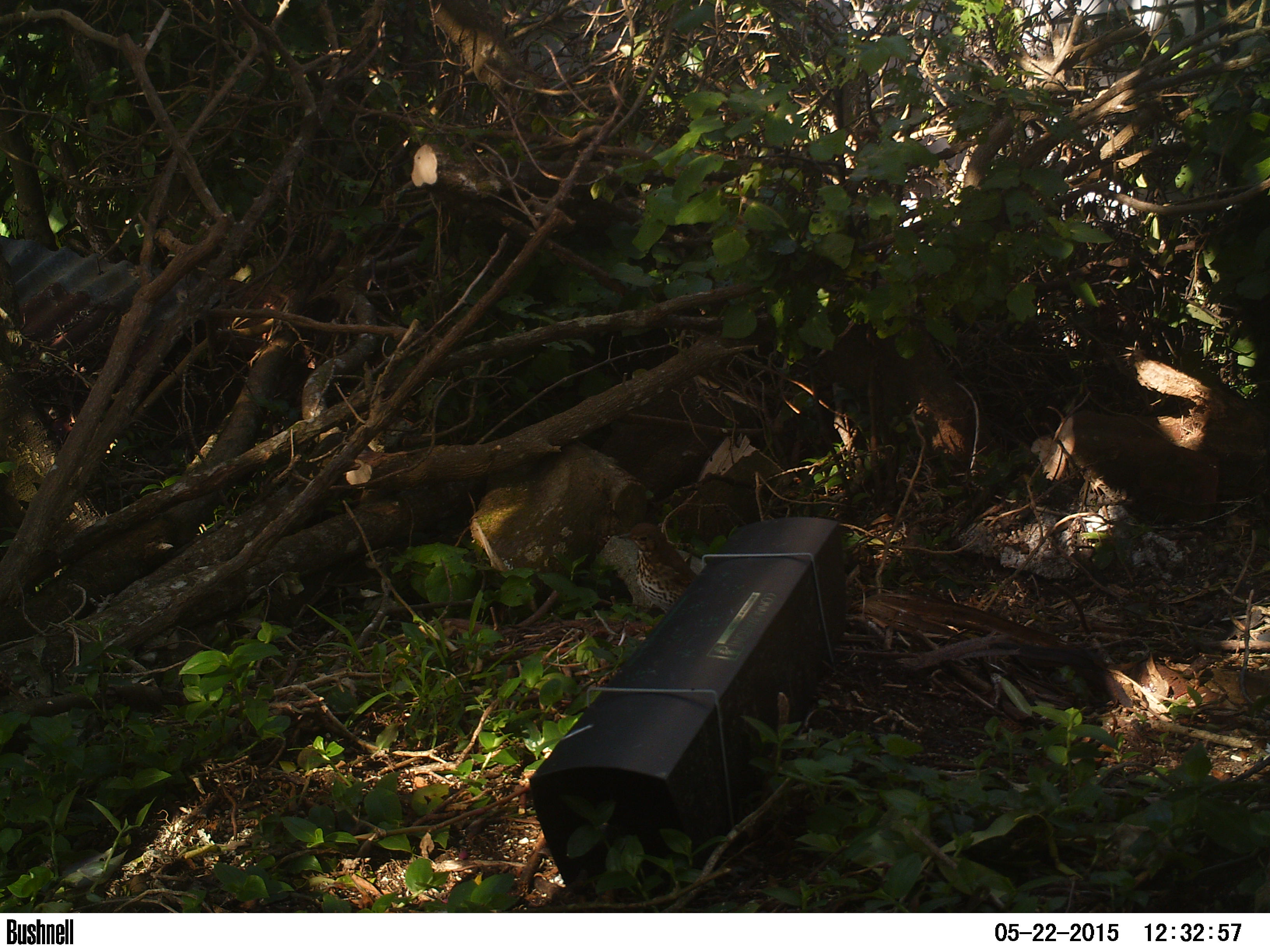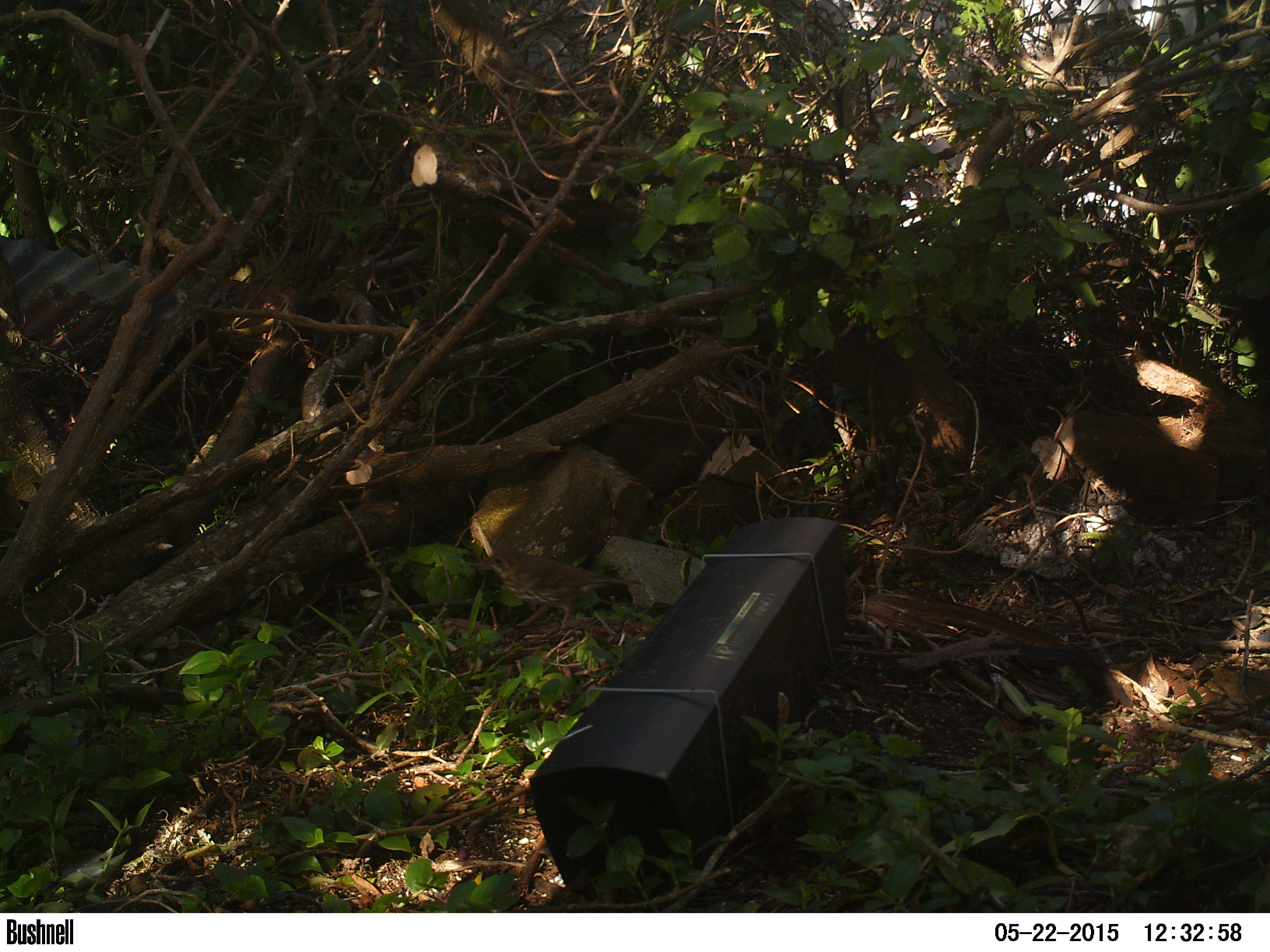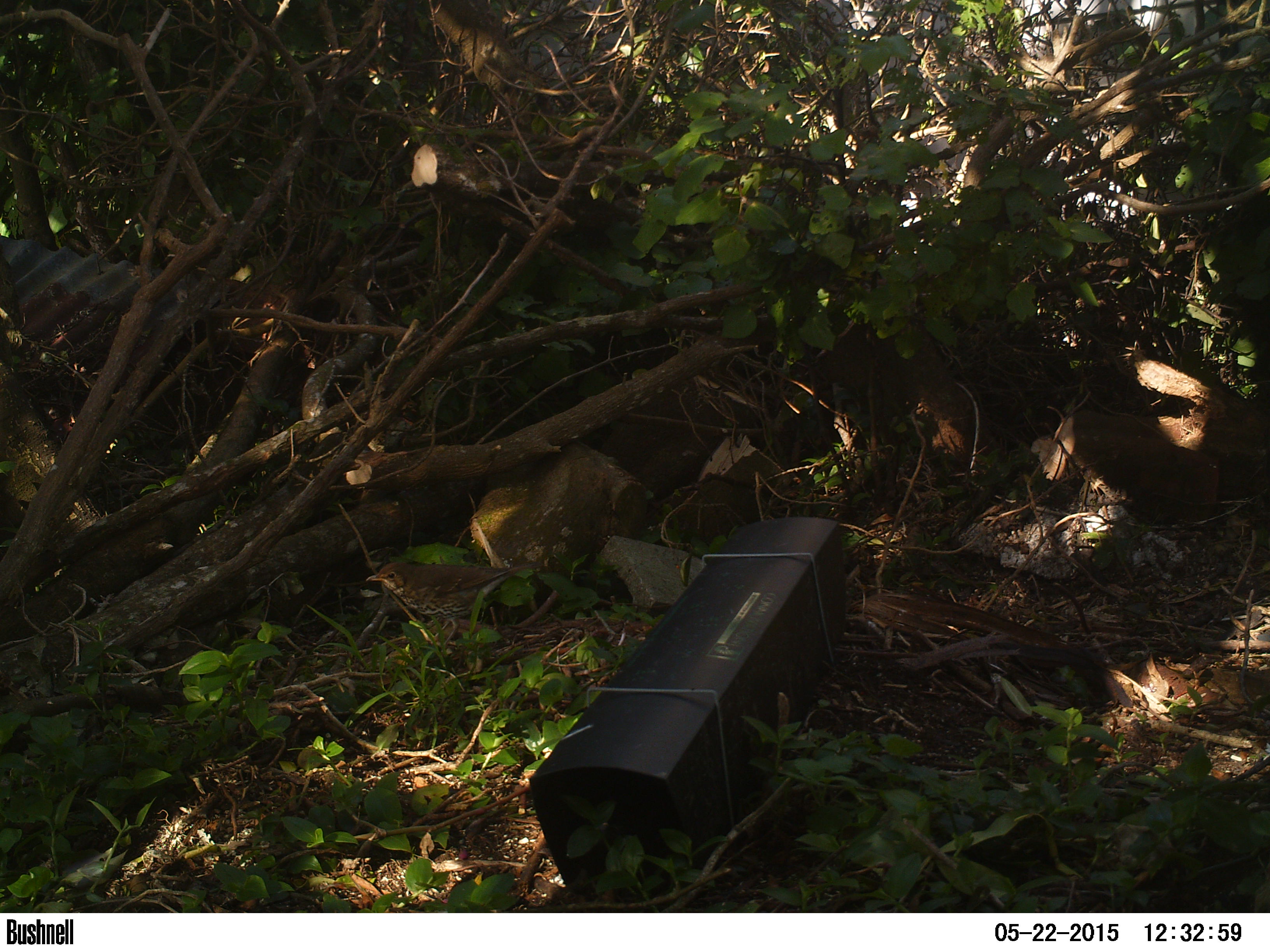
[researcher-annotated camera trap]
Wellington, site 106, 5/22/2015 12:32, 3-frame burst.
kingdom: Animalia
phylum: Chordata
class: Aves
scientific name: Aves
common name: bird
Bird (Aves).